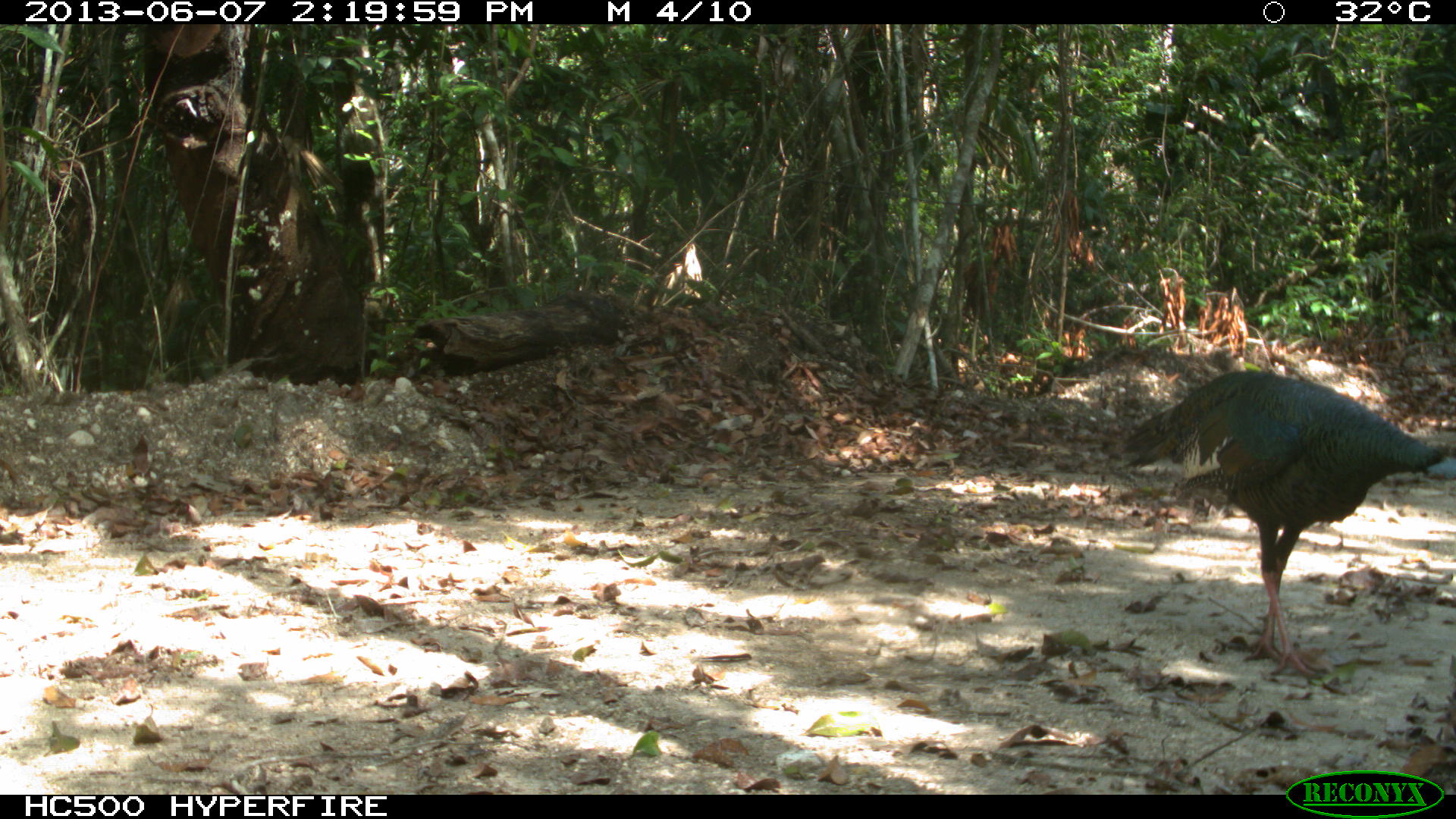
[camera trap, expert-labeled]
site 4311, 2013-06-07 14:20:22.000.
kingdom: Animalia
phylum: Chordata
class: Aves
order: Galliformes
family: Phasianidae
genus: Meleagris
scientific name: Meleagris ocellata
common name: ocellated turkey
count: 1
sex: male